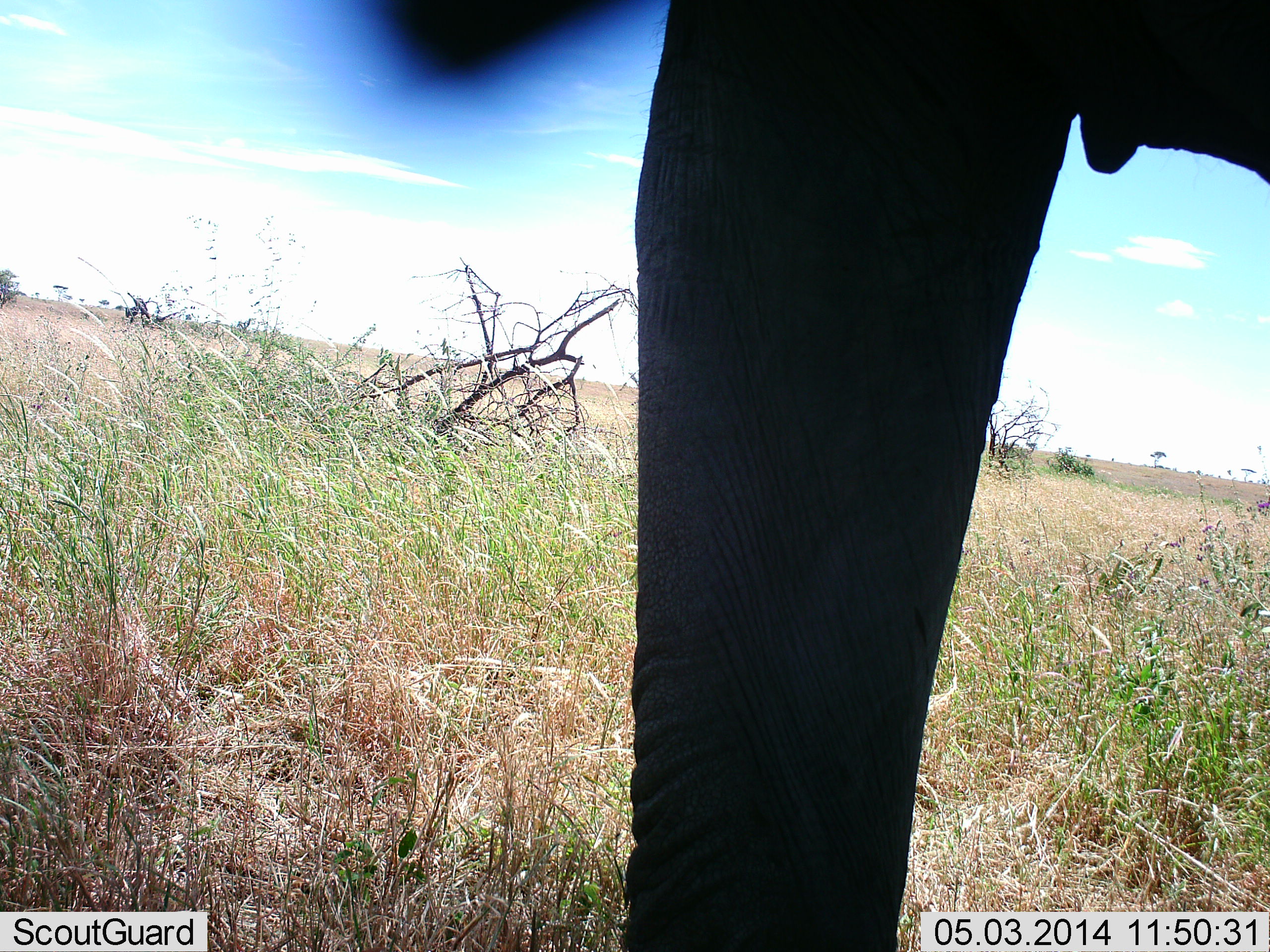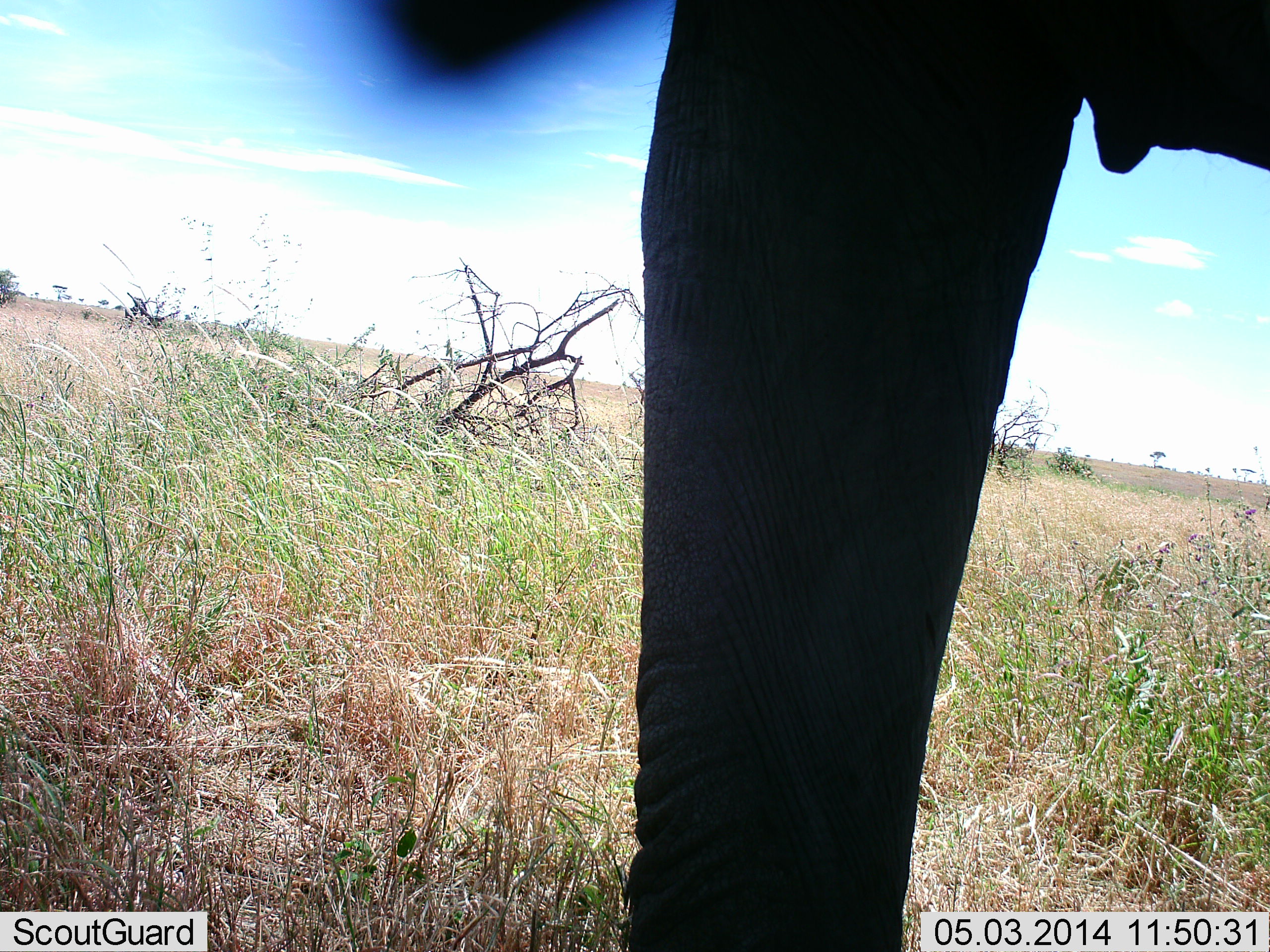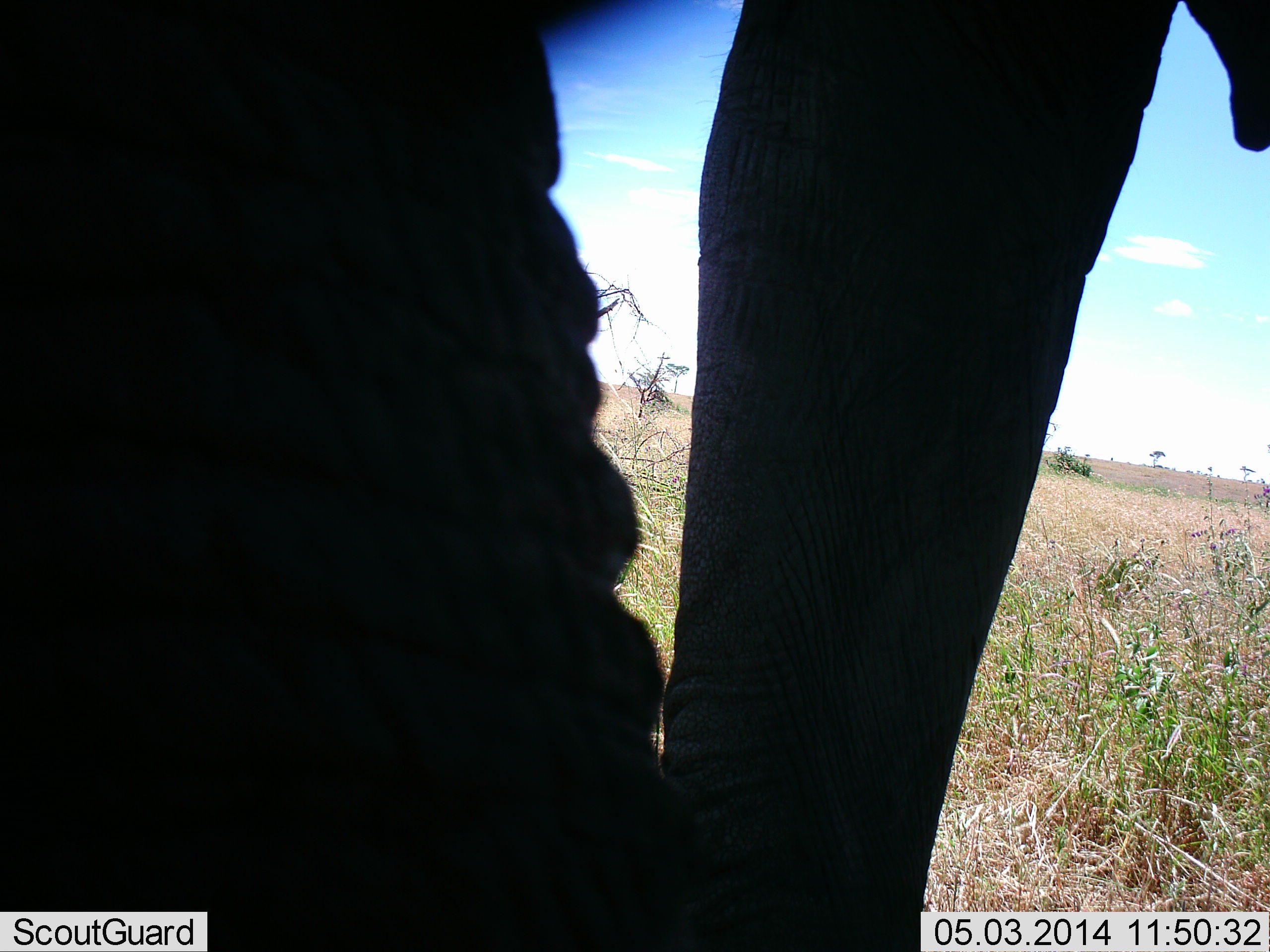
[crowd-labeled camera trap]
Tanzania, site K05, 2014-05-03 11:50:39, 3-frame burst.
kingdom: Animalia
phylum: Chordata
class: Mammalia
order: Proboscidea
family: Elephantidae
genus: Loxodonta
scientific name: Loxodonta africana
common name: african bush elephant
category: elephant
Elephant (african bush elephant) (Loxodonta africana), count 1. Behavior (volunteer vote fractions): standing 63%, resting 2%, moving 17%, interacting 20%. Young present (vote fraction): 0%. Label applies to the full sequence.